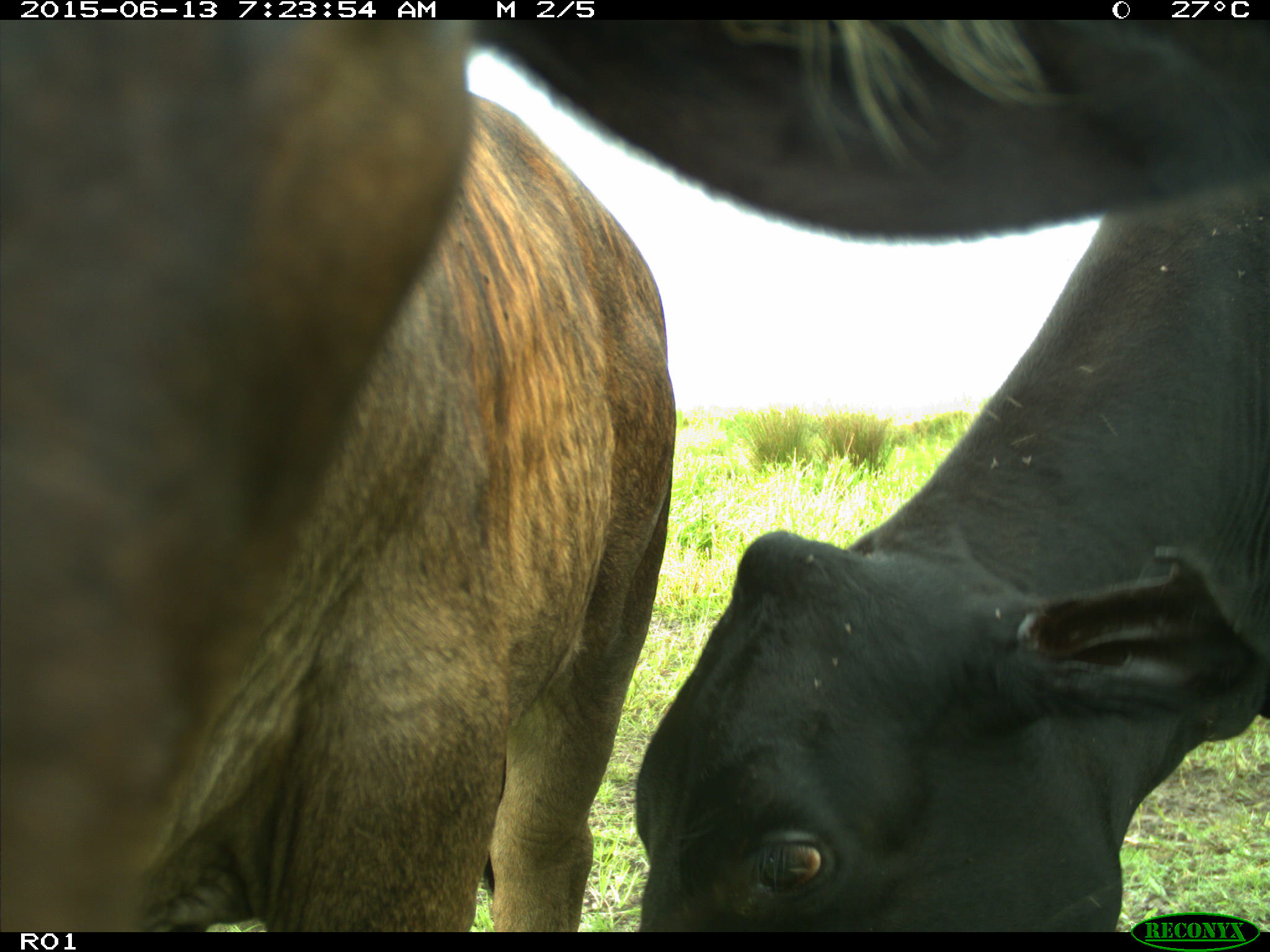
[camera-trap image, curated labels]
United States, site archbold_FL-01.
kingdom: Animalia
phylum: Chordata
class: Mammalia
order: Artiodactyla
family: Bovidae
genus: Bos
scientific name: Bos taurus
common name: domestic cow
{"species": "Bos taurus (domestic cow)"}